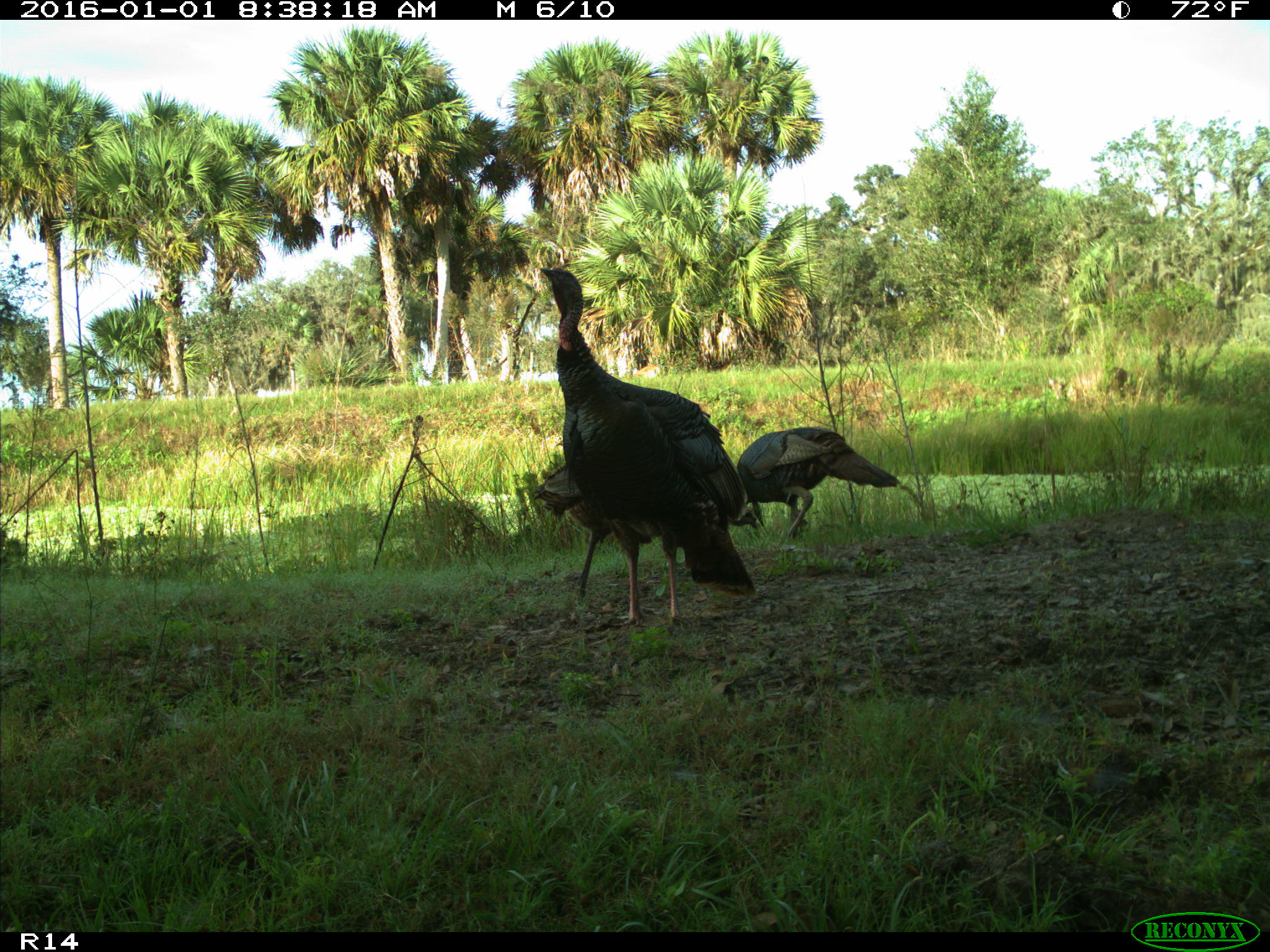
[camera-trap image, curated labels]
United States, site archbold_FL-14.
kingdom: Animalia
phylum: Chordata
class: Aves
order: Galliformes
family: Phasianidae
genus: Meleagris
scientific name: Meleagris gallopavo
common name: wild turkey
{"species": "Meleagris gallopavo (wild turkey)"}